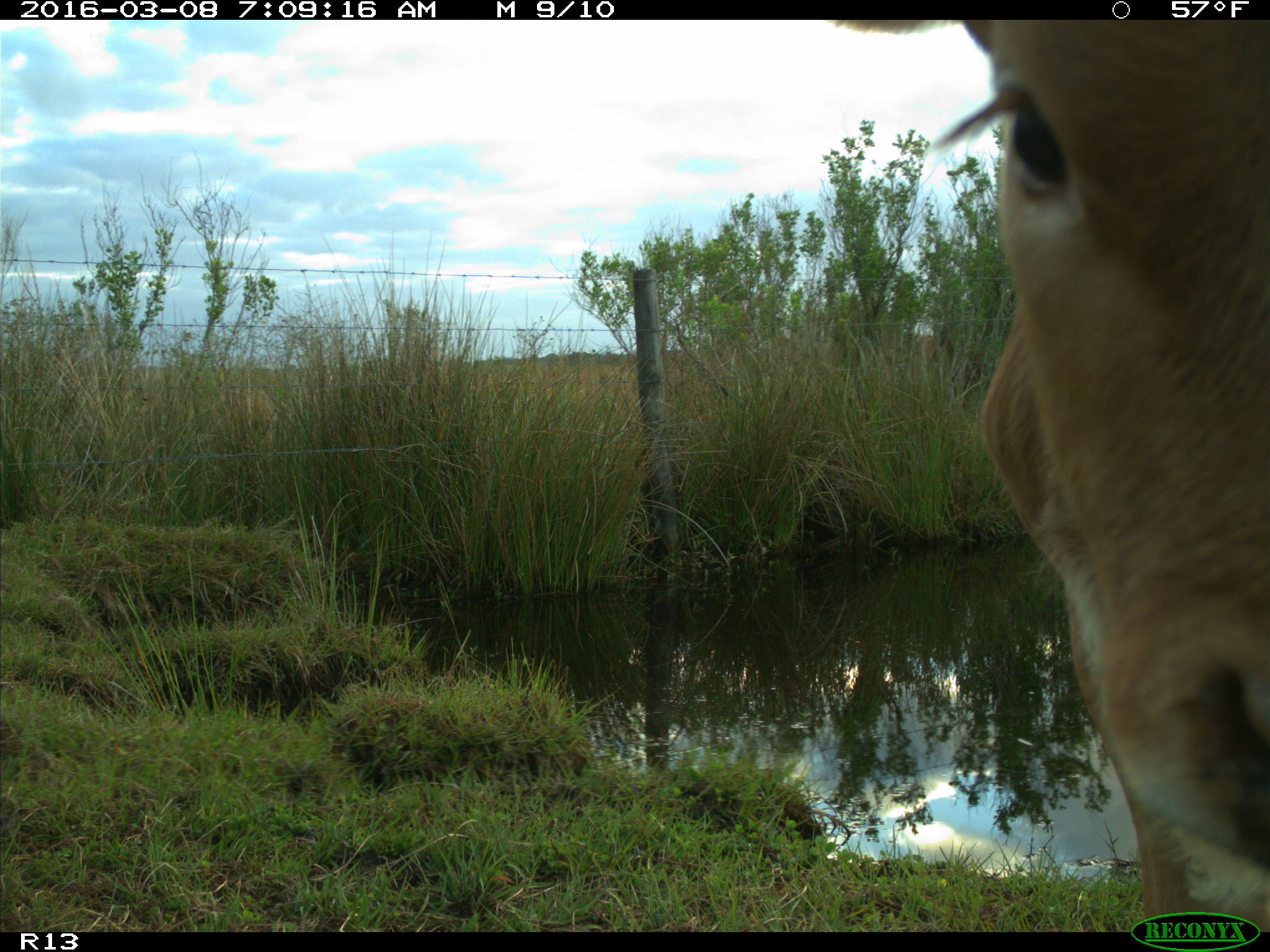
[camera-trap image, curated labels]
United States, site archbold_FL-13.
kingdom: Animalia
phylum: Chordata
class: Mammalia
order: Artiodactyla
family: Bovidae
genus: Bos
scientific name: Bos taurus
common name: domestic cow